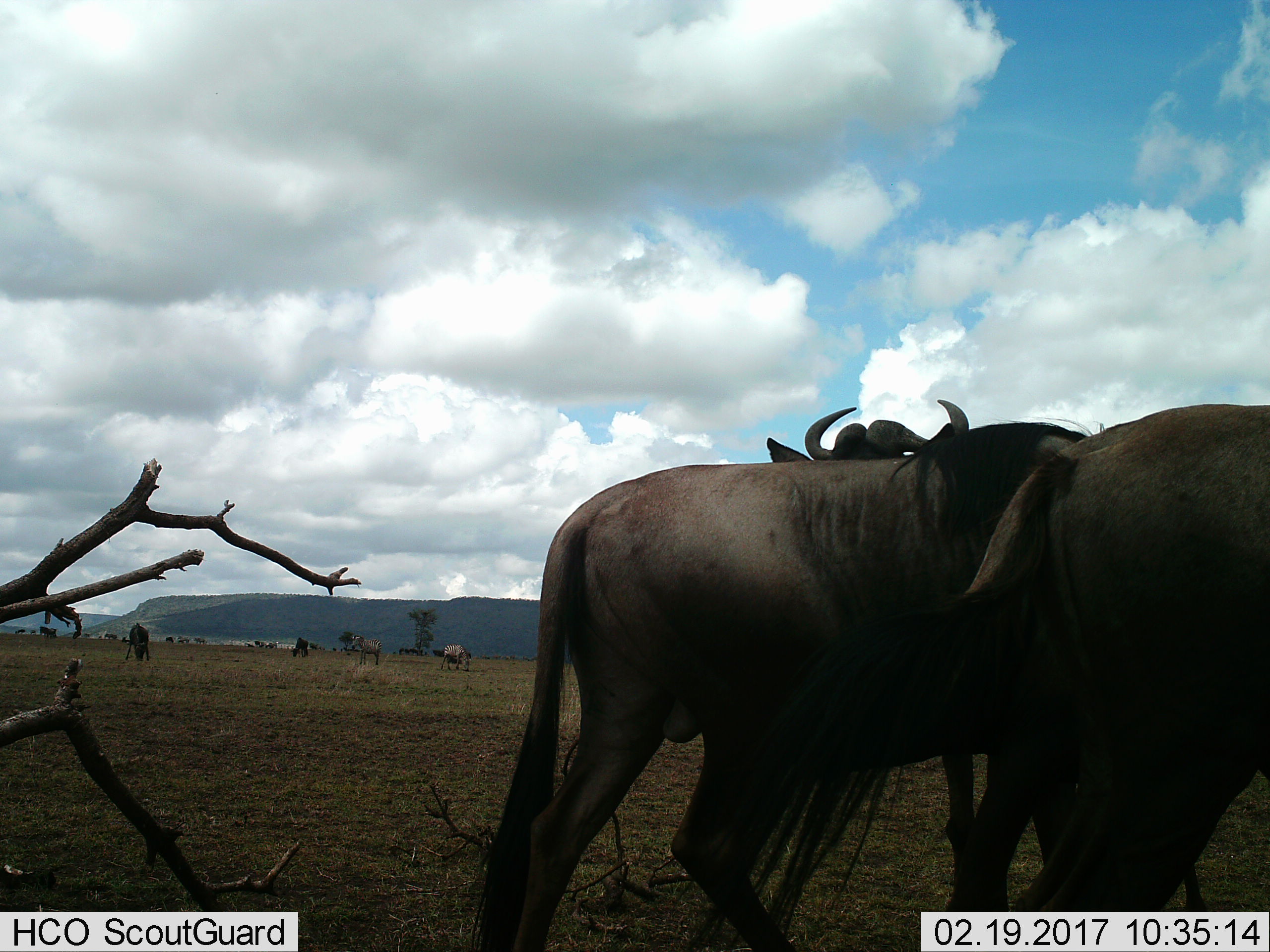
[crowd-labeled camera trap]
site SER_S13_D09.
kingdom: Animalia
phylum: Chordata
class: Mammalia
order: Artiodactyla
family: Bovidae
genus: Connochaetes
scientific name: Connochaetes taurinus taurinus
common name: blue wildebeest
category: wildebeestblue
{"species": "wildebeestblue (blue wildebeest) (Connochaetes taurinus taurinus)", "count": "7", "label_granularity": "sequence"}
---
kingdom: Animalia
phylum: Chordata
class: Mammalia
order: Perissodactyla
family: Equidae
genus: Equus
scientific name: Equus quagga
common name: plains zebra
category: zebraplains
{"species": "zebraplains (plains zebra) (Equus quagga)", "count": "2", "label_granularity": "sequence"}